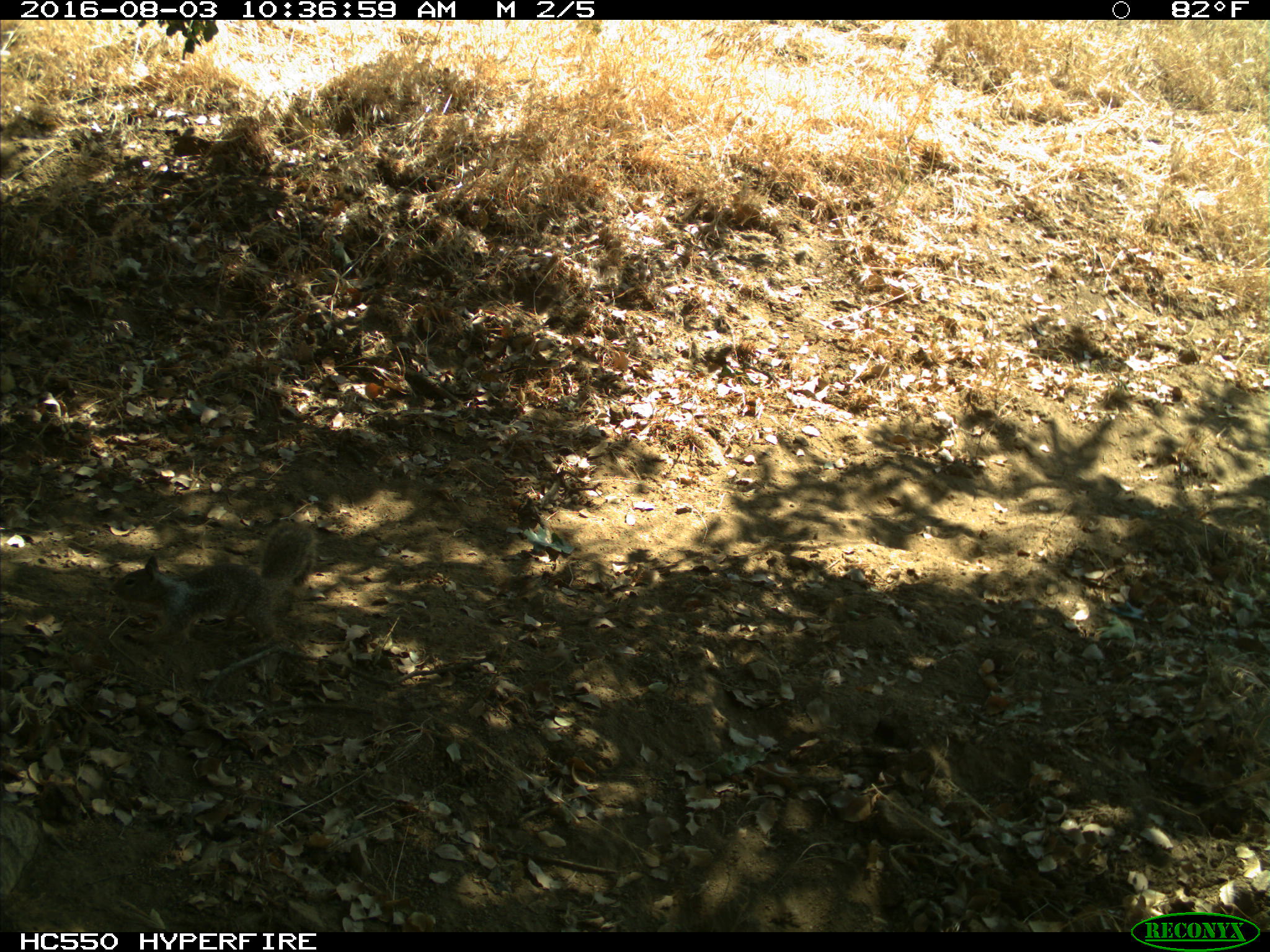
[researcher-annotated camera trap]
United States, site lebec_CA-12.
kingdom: Animalia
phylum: Chordata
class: Mammalia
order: Rodentia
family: Sciuridae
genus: Otospermophilus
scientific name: Otospermophilus beecheyi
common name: california ground squirrel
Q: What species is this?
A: Otospermophilus beecheyi (california ground squirrel).